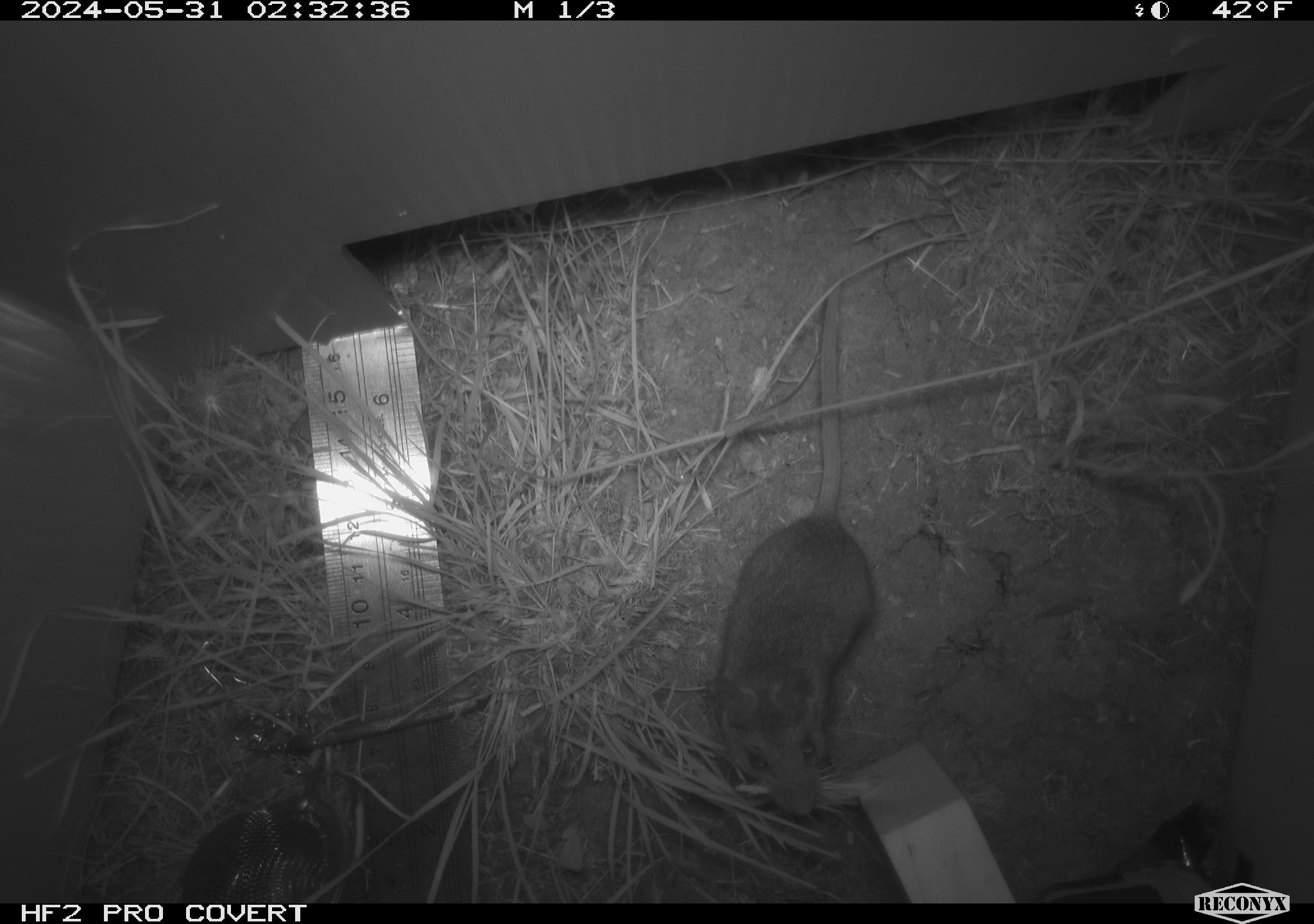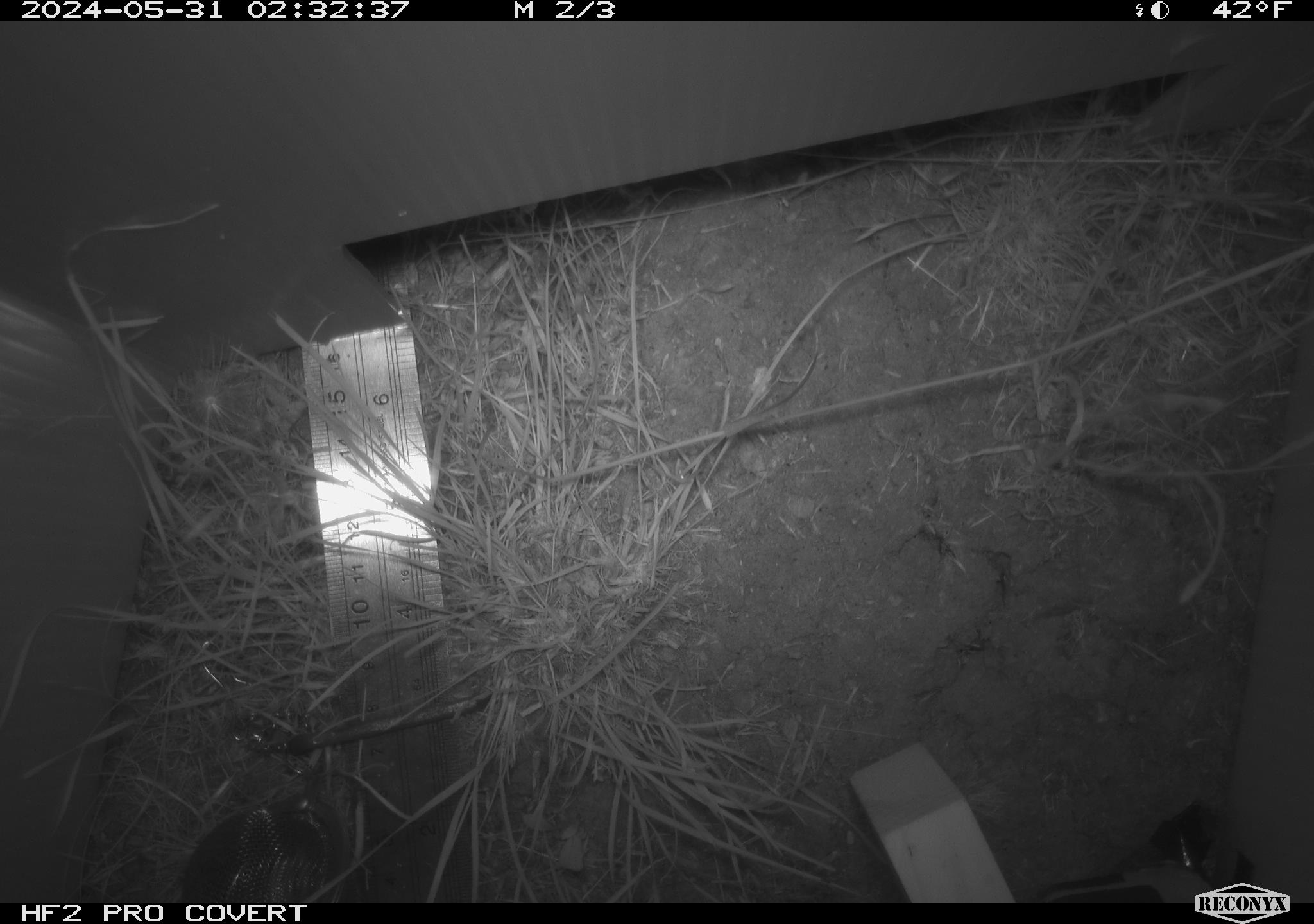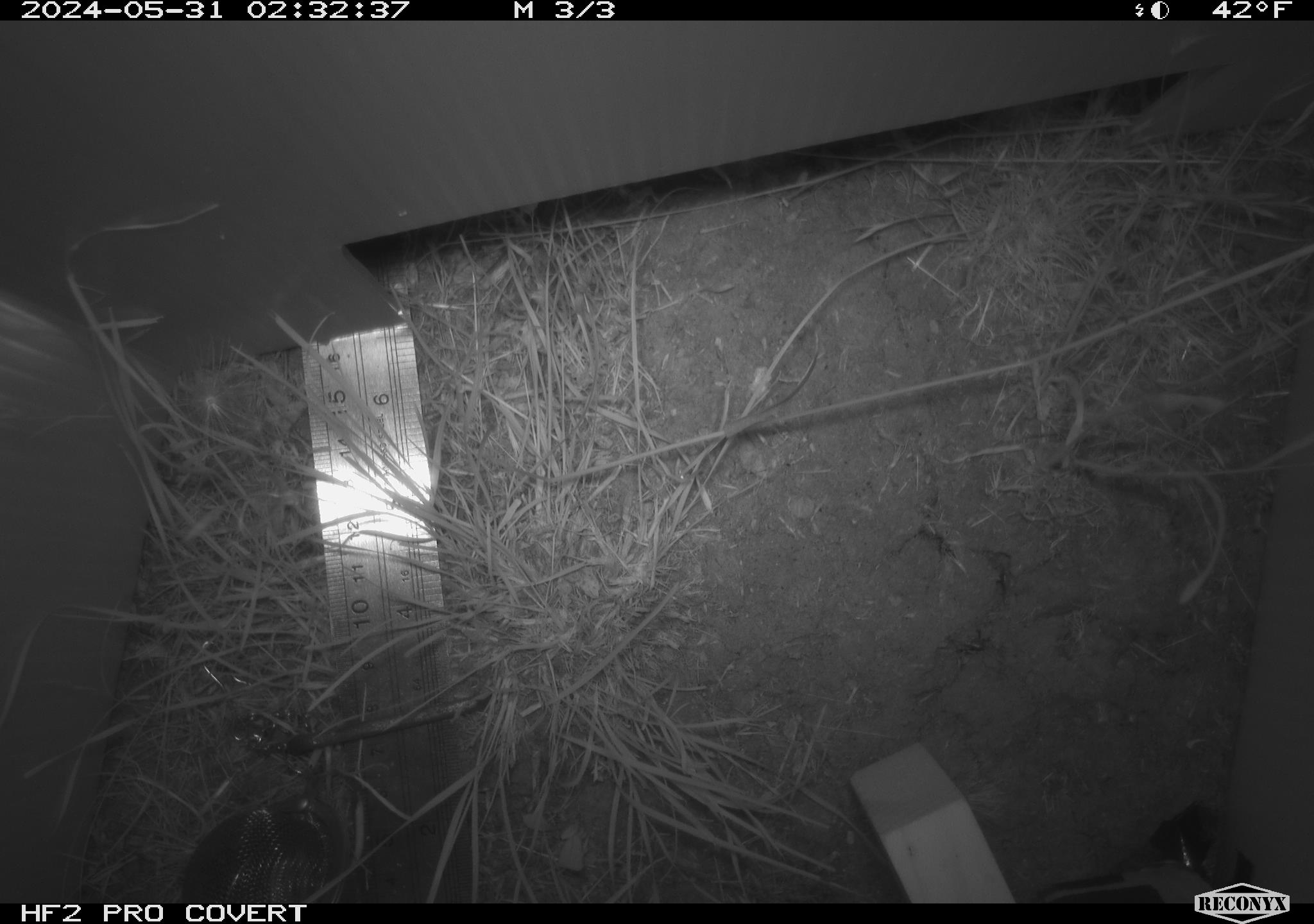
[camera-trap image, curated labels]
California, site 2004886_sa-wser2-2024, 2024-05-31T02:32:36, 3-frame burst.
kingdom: Animalia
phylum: Chordata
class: Mammalia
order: Rodentia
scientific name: Rodentia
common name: mouse species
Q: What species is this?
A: Mouse species (Rodentia).